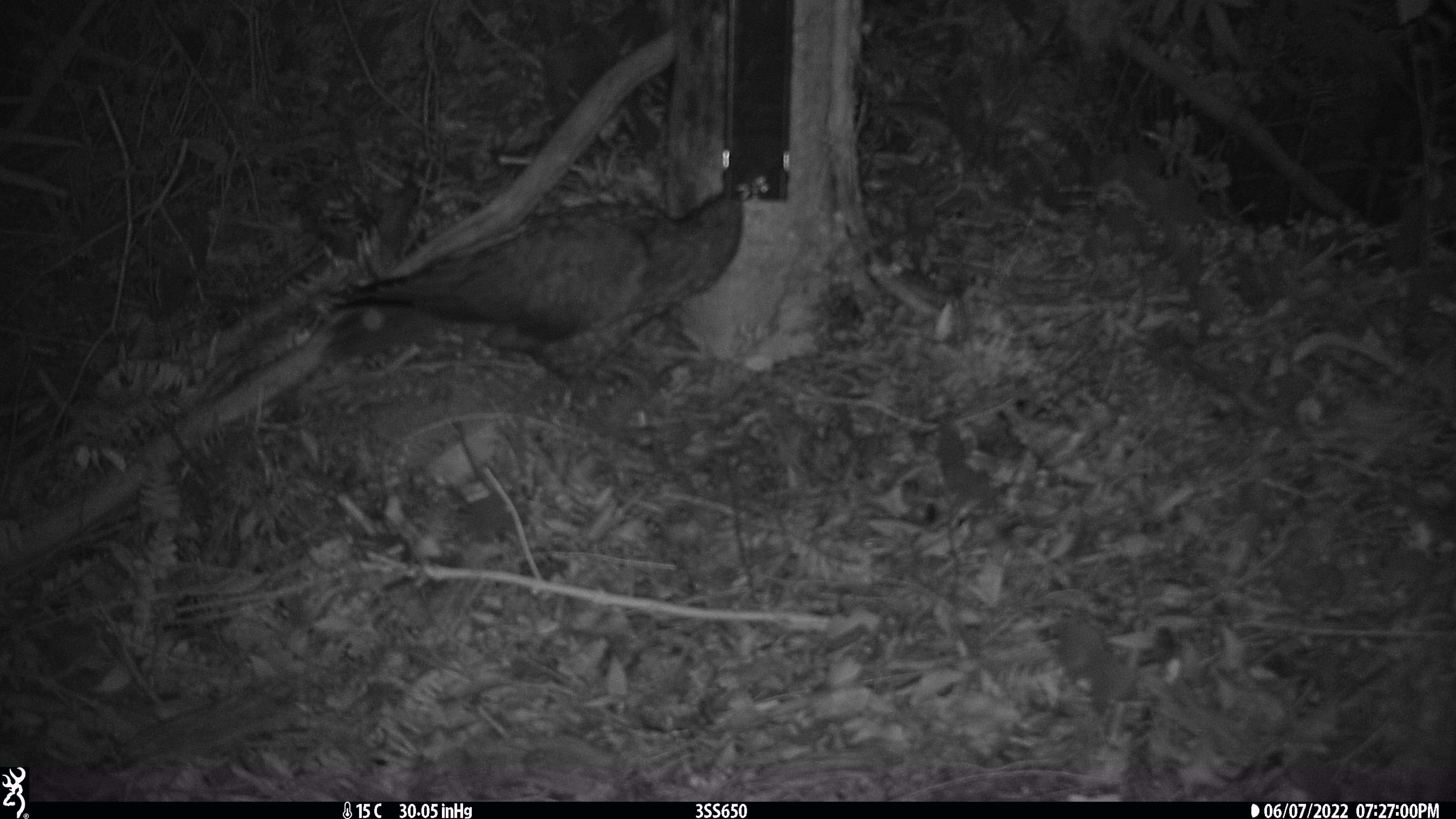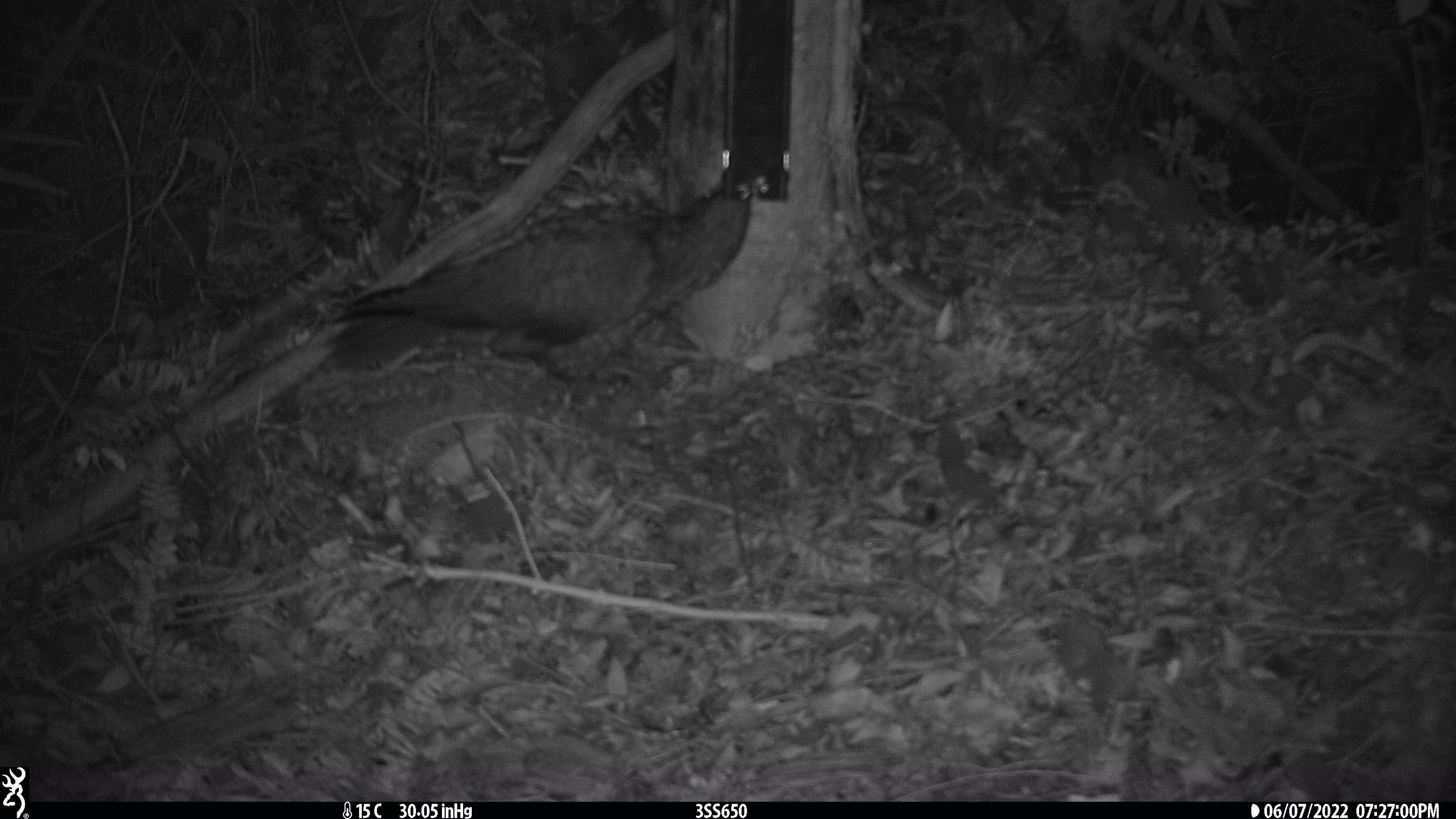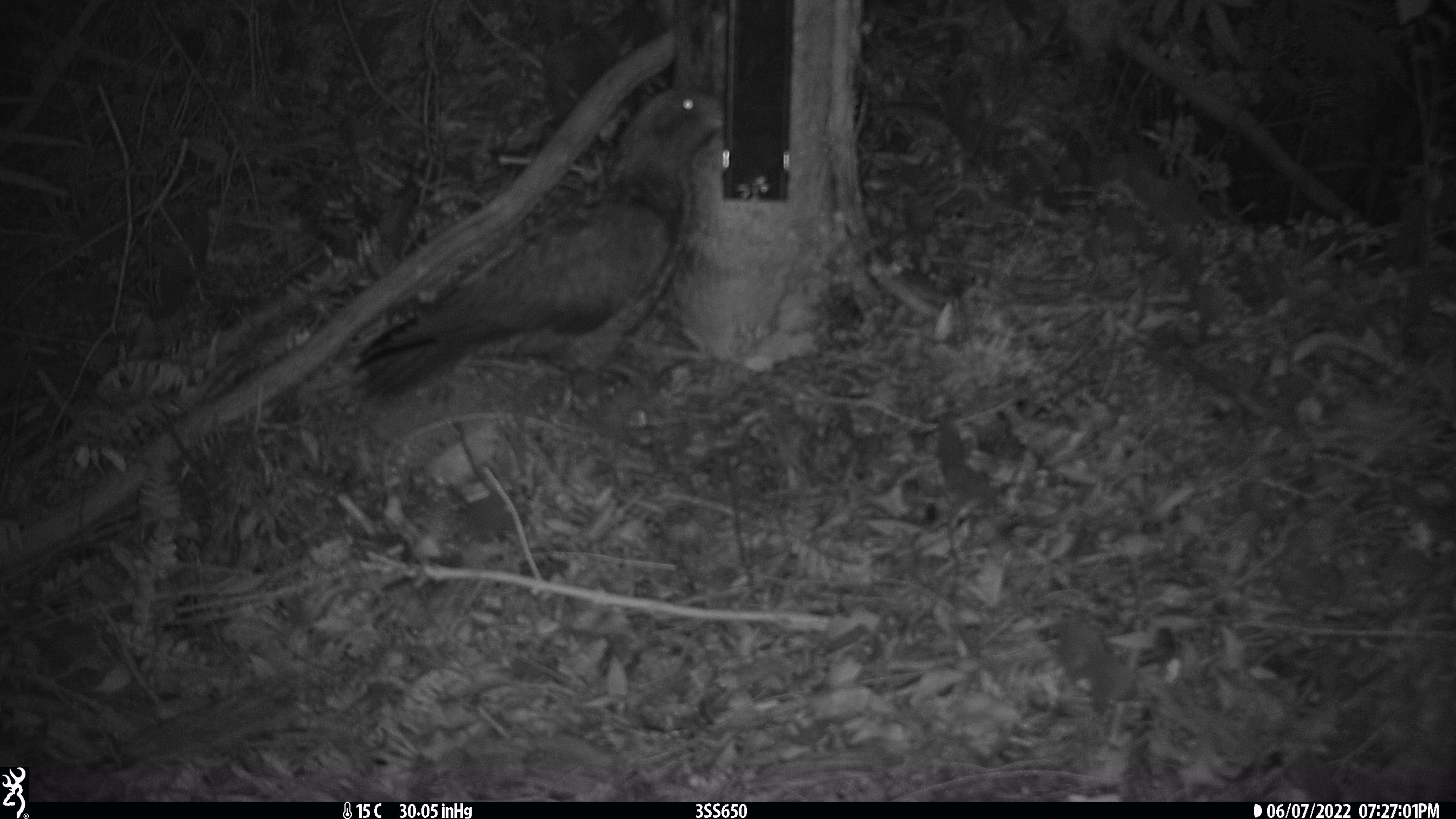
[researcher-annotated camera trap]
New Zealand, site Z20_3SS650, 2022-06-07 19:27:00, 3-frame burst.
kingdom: Animalia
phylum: Chordata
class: Aves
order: Psittaciformes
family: Strigopidae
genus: Nestor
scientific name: Nestor notabilis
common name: kea